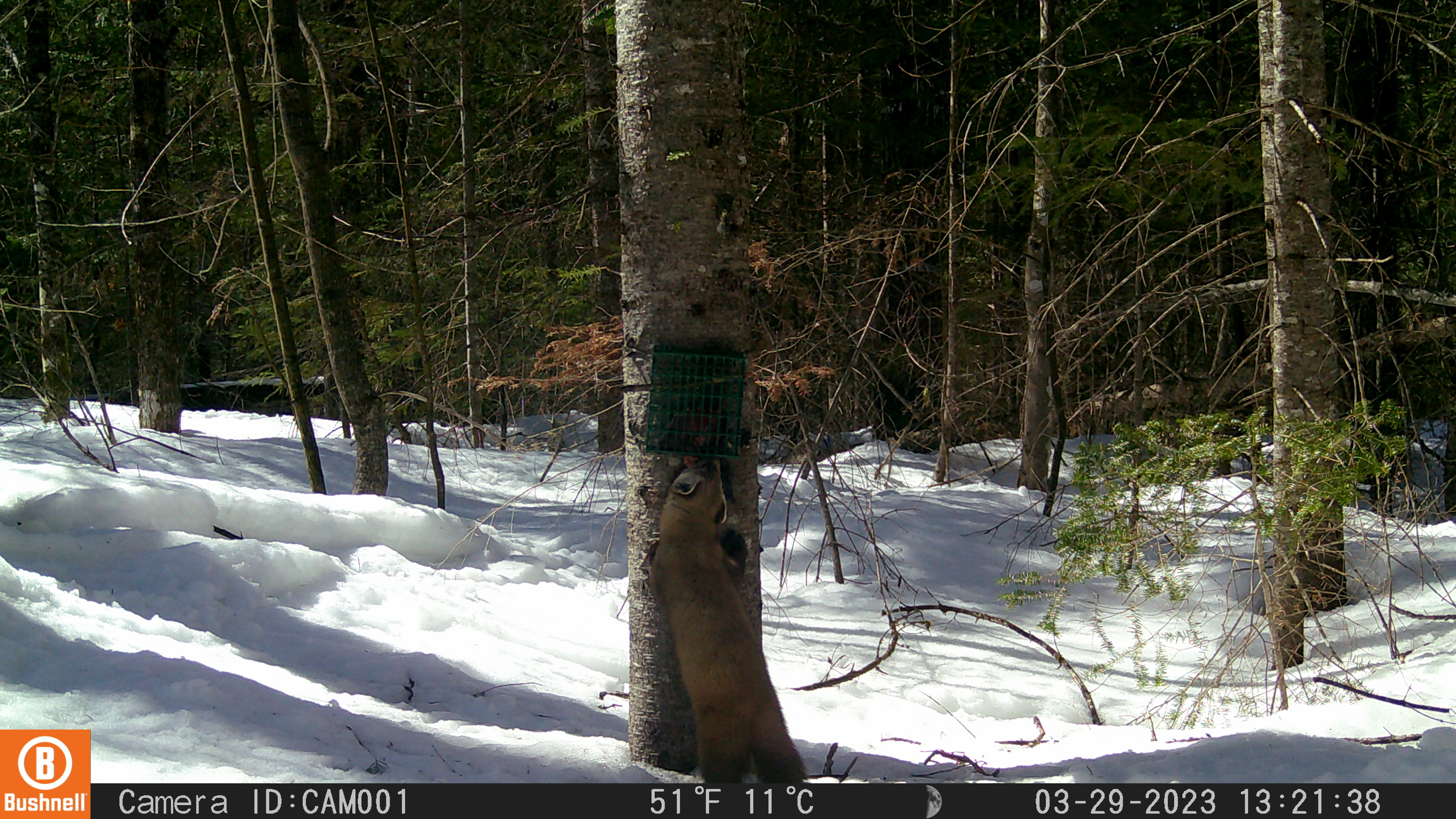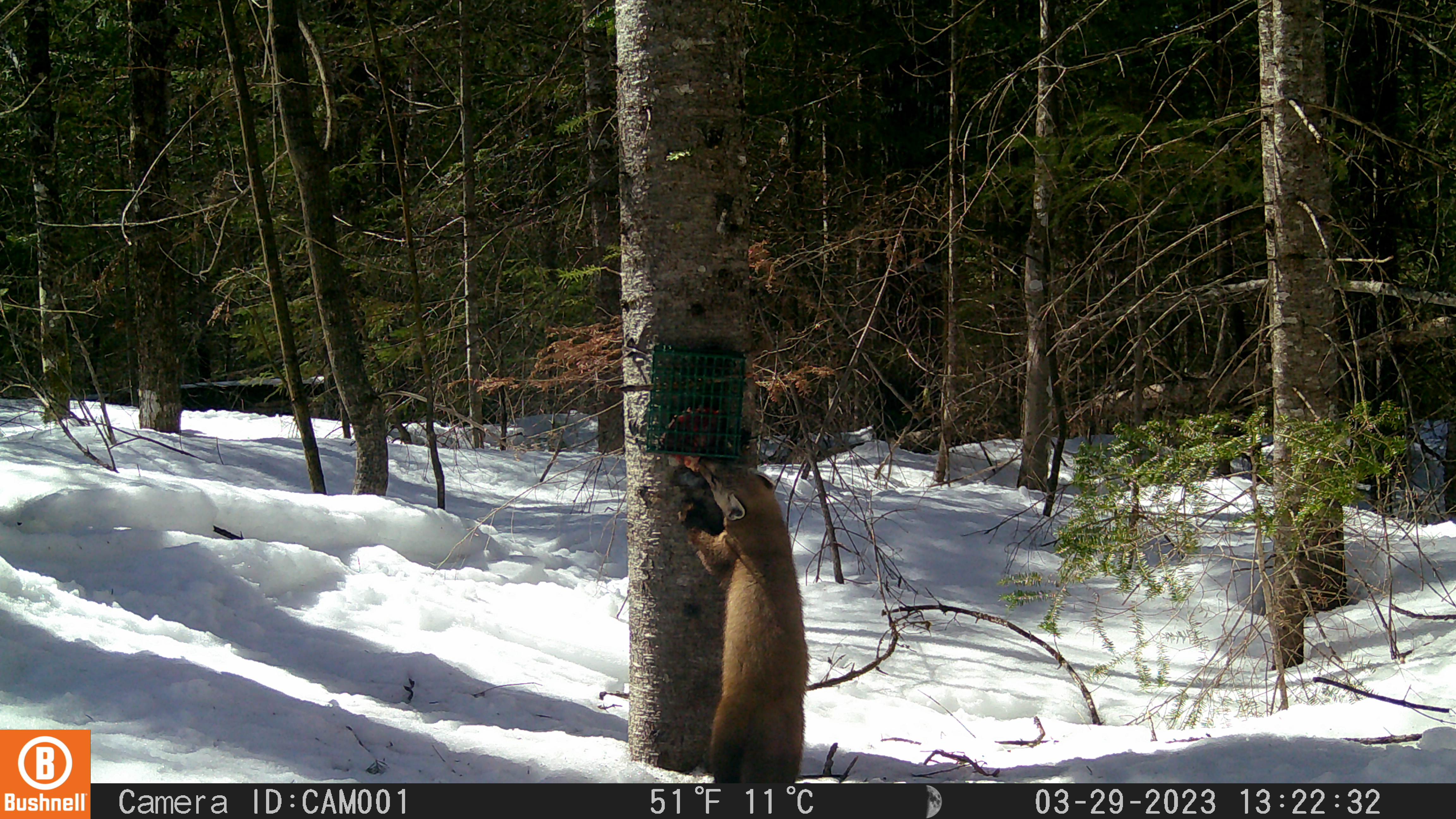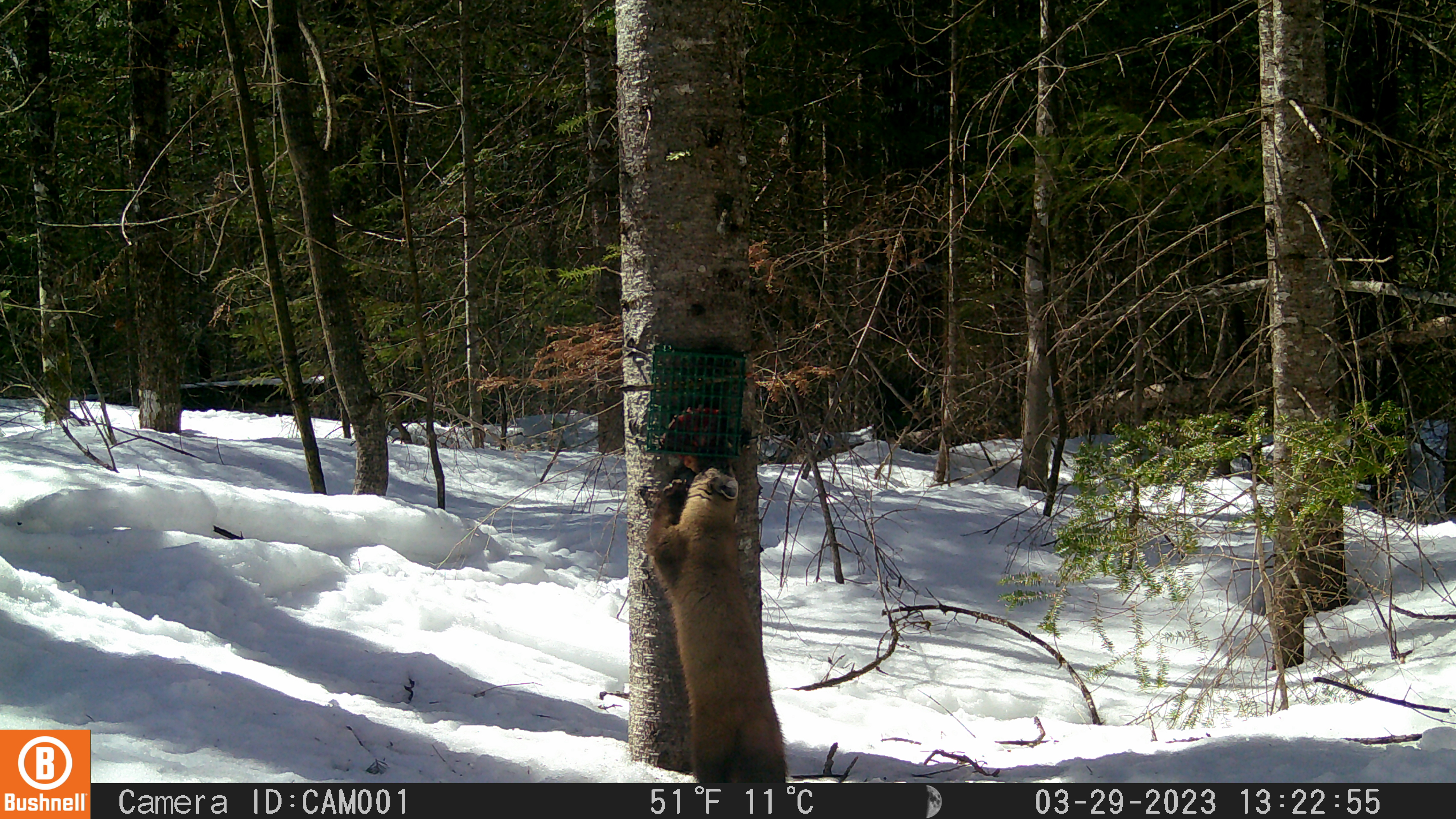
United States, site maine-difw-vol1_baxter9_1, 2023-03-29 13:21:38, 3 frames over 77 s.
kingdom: Animalia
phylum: Chordata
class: Mammalia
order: Carnivora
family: Mustelidae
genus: Martes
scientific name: Martes americana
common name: american marten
American marten (Martes americana).